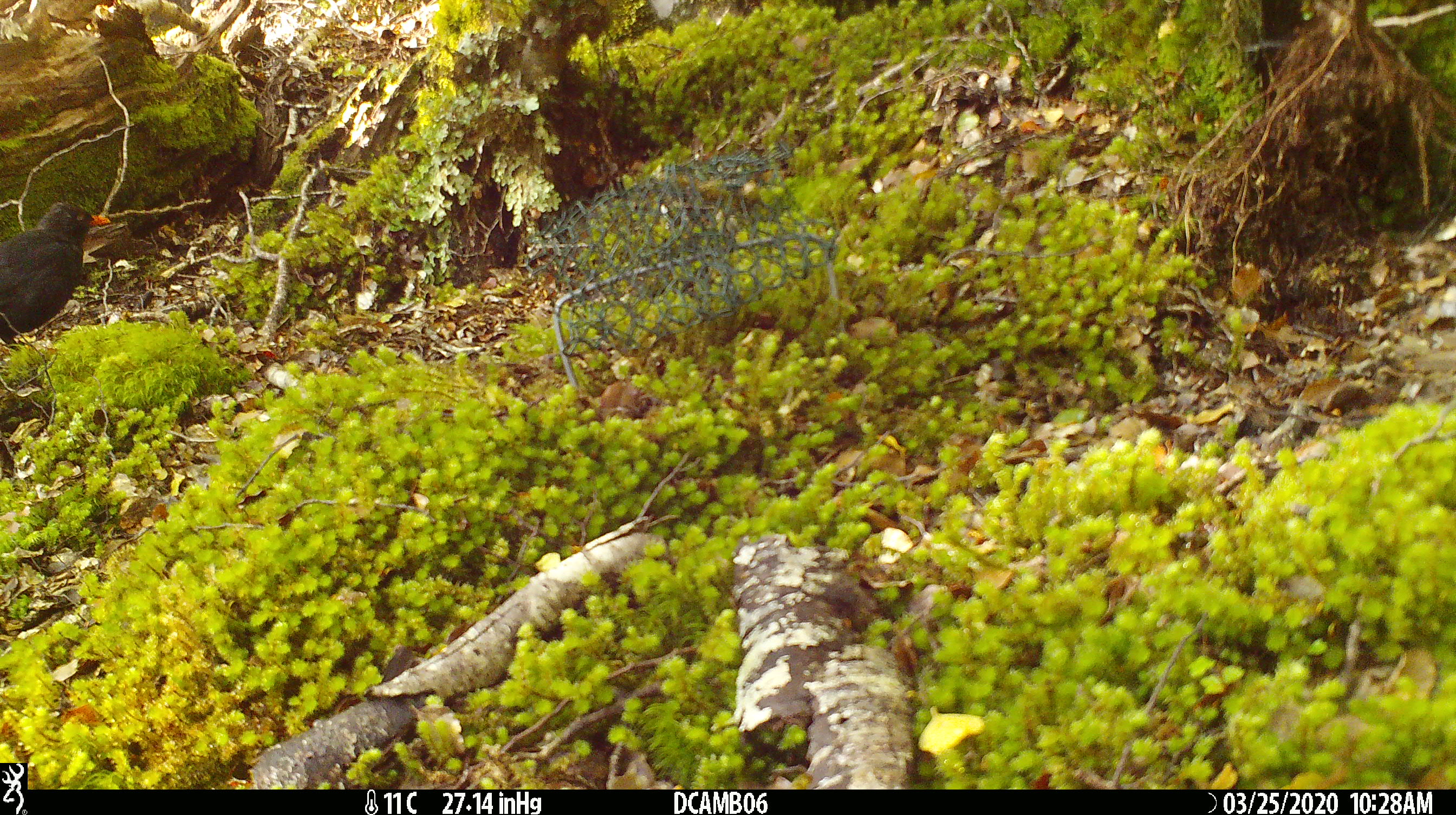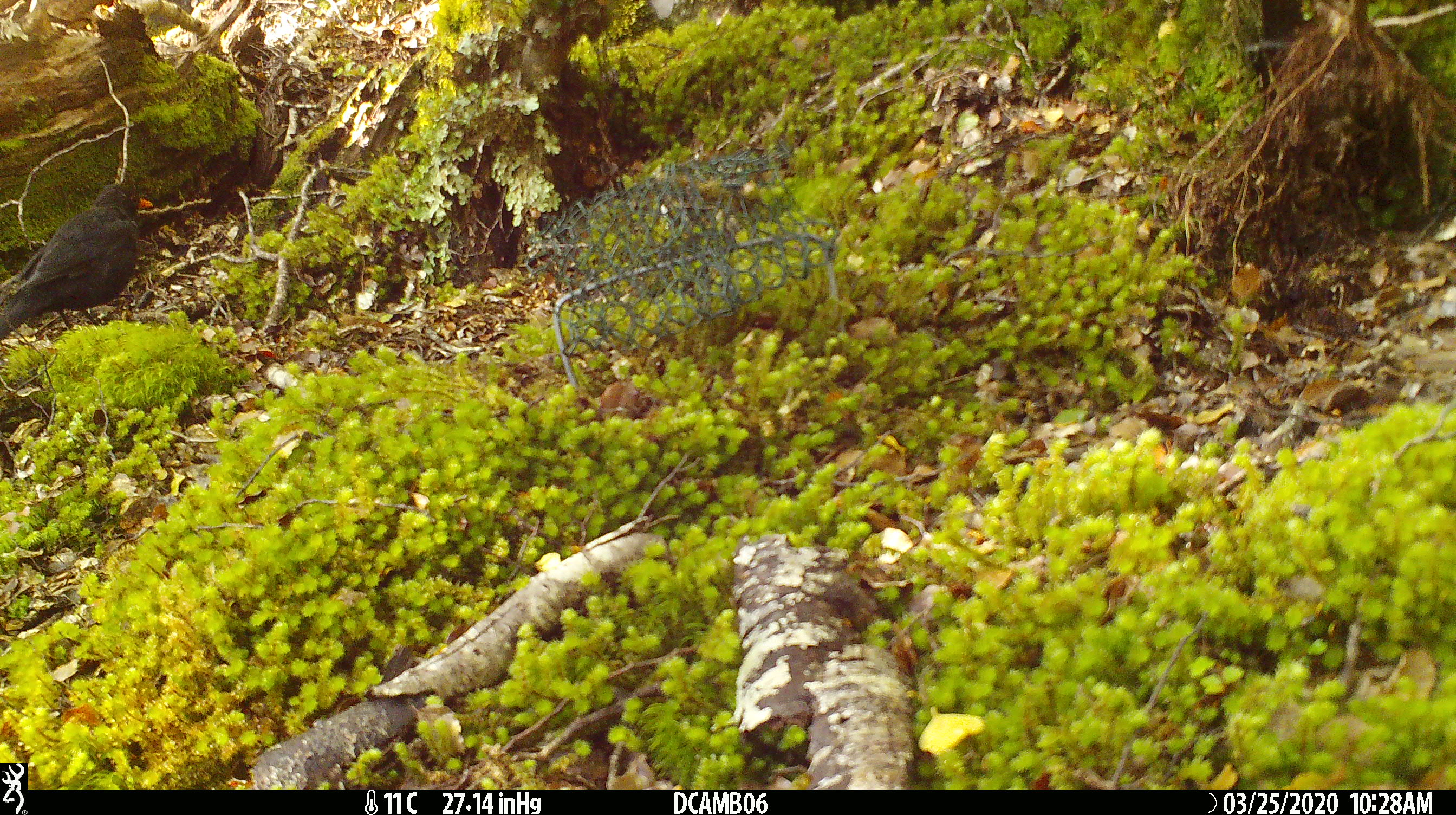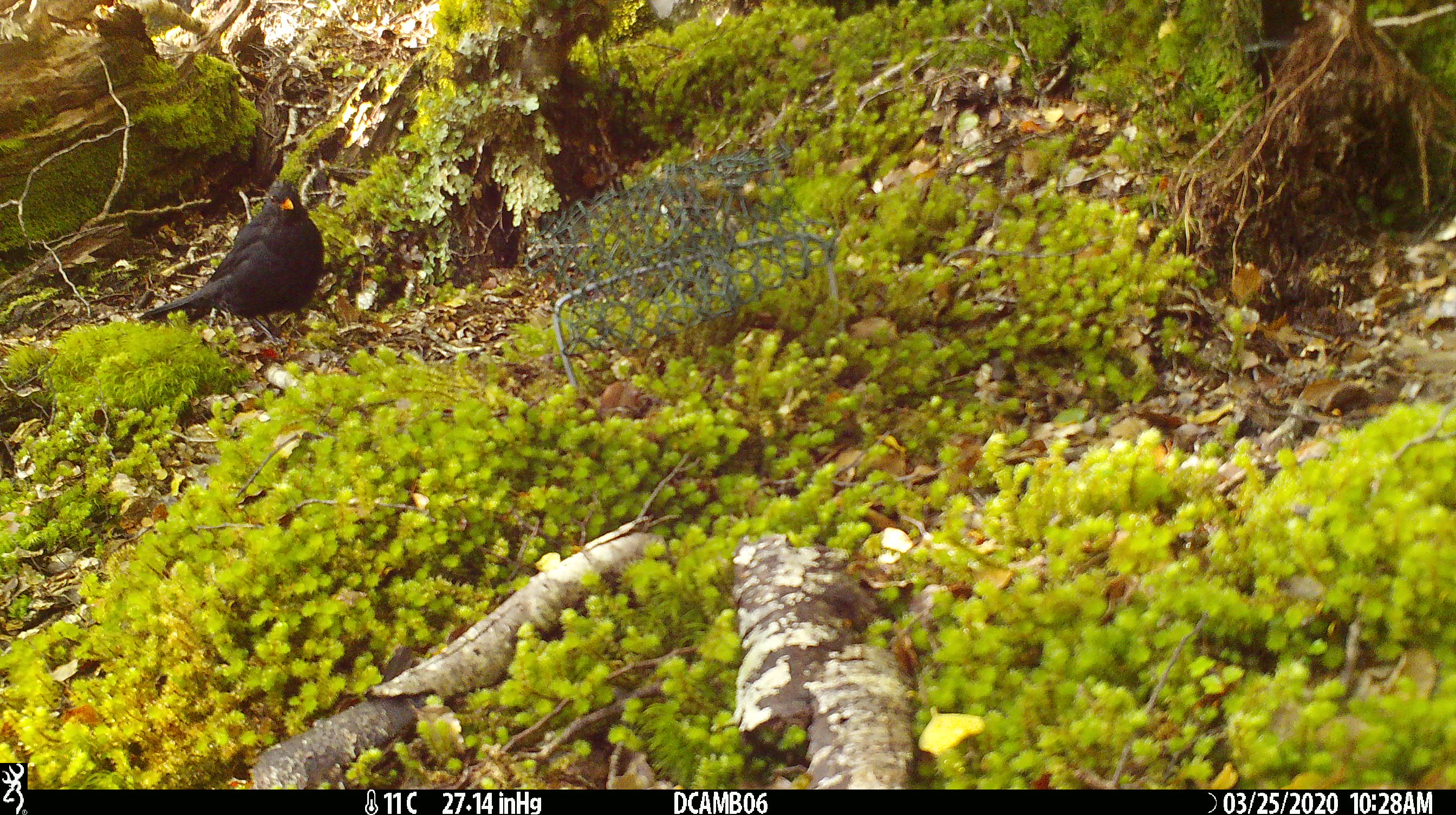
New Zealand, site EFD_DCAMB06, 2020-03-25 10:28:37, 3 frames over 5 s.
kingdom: Animalia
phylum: Chordata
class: Aves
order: Passeriformes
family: Turdidae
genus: Turdus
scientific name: Turdus merula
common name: eurasian blackbird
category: blackbird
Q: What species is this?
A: Blackbird (eurasian blackbird) (Turdus merula).